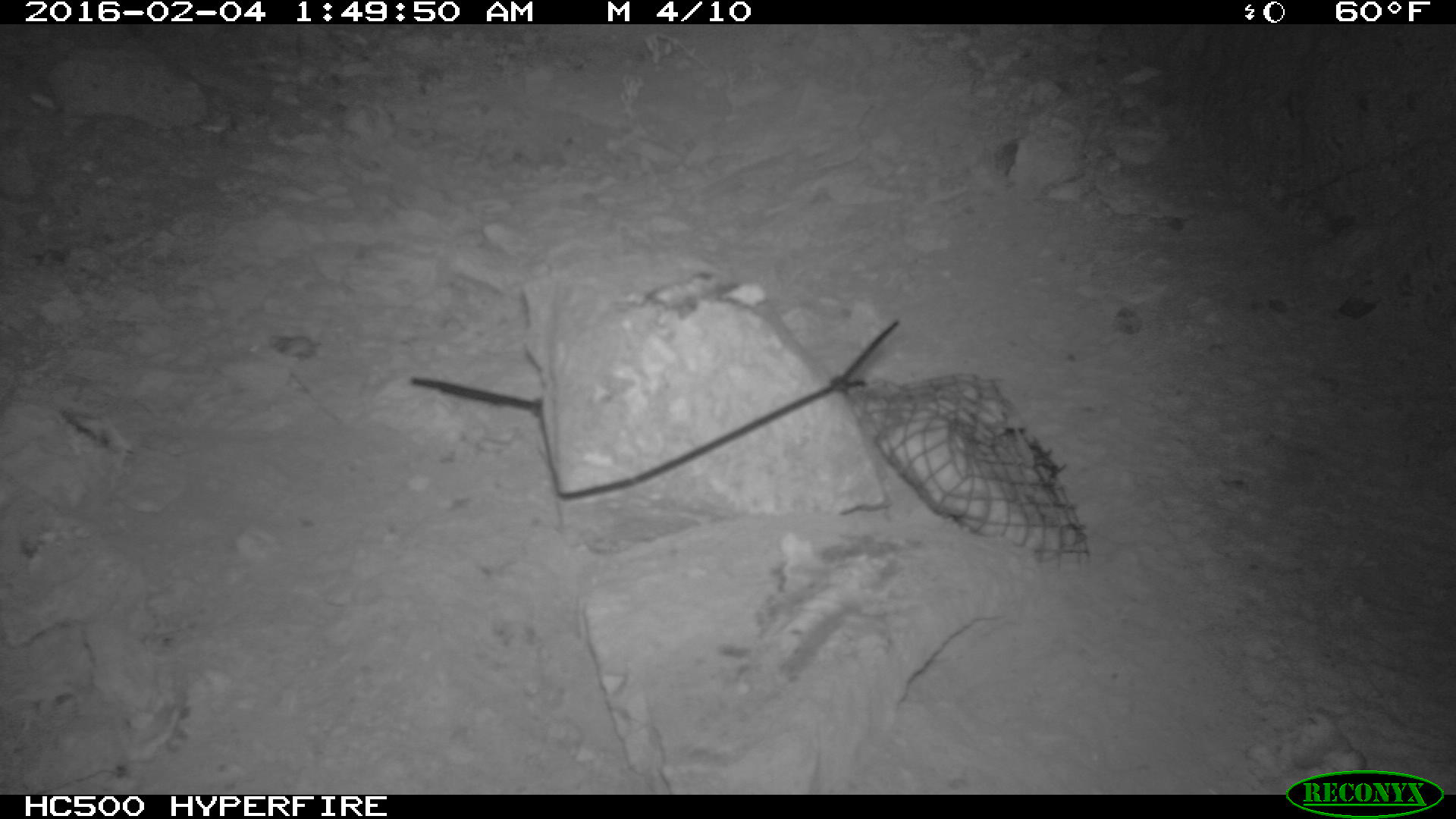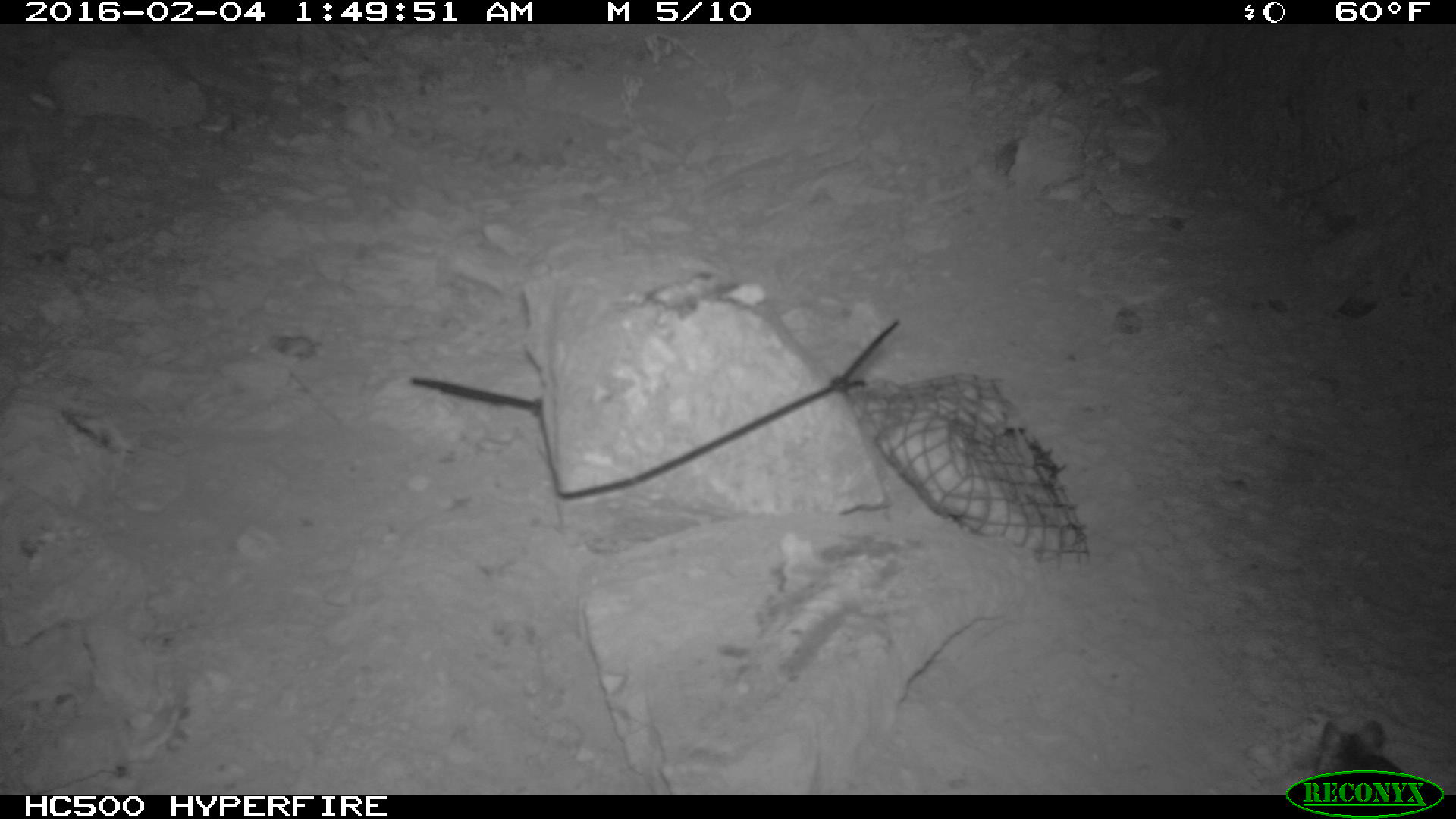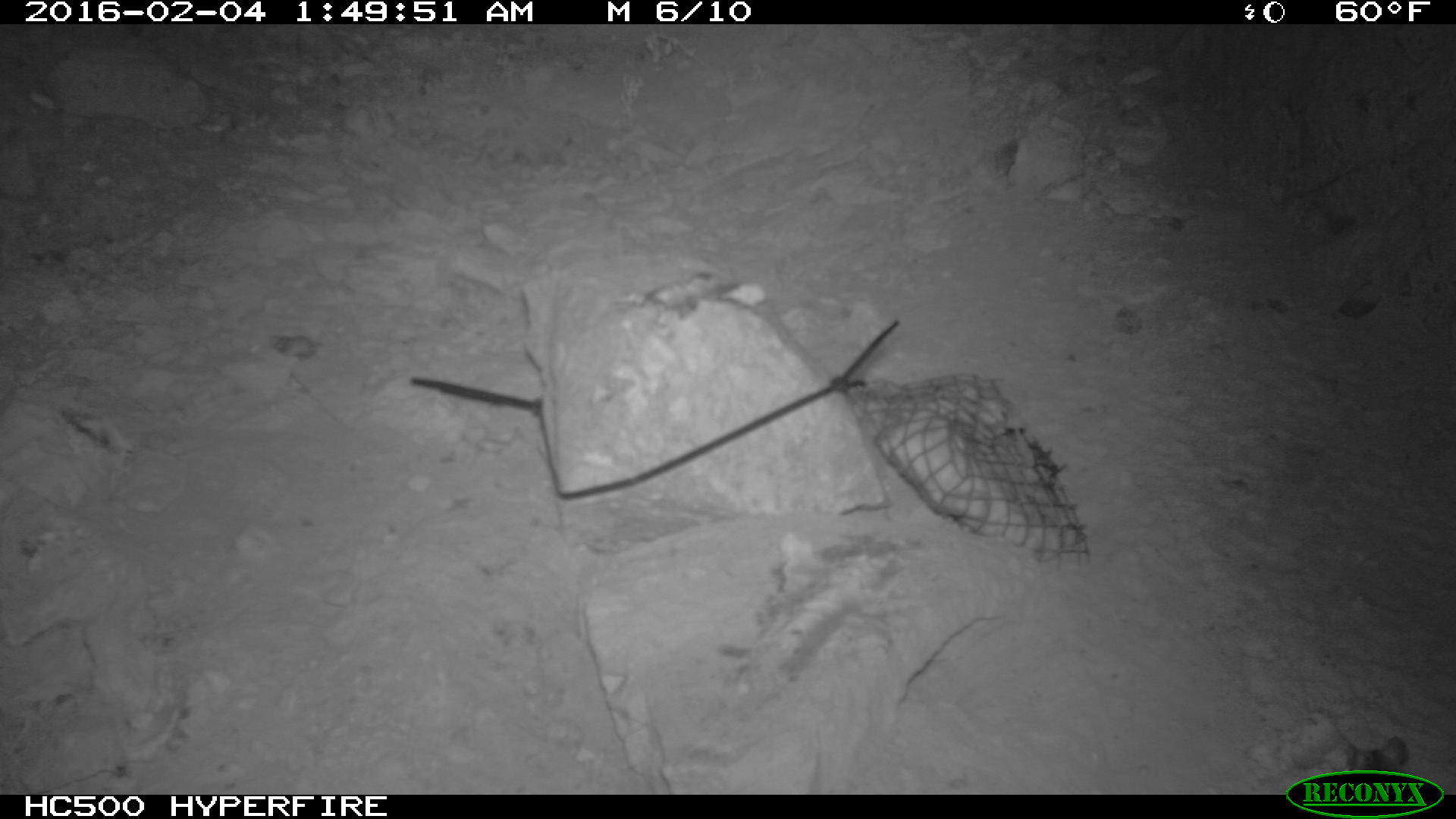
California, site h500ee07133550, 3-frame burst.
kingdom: Animalia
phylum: Chordata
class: Mammalia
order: Rodentia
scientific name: Rodentia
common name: rodent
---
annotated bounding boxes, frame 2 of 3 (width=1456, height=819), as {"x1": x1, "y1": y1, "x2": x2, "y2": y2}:
rodent: {"x1": 1318, "y1": 719, "x2": 1407, "y2": 788}